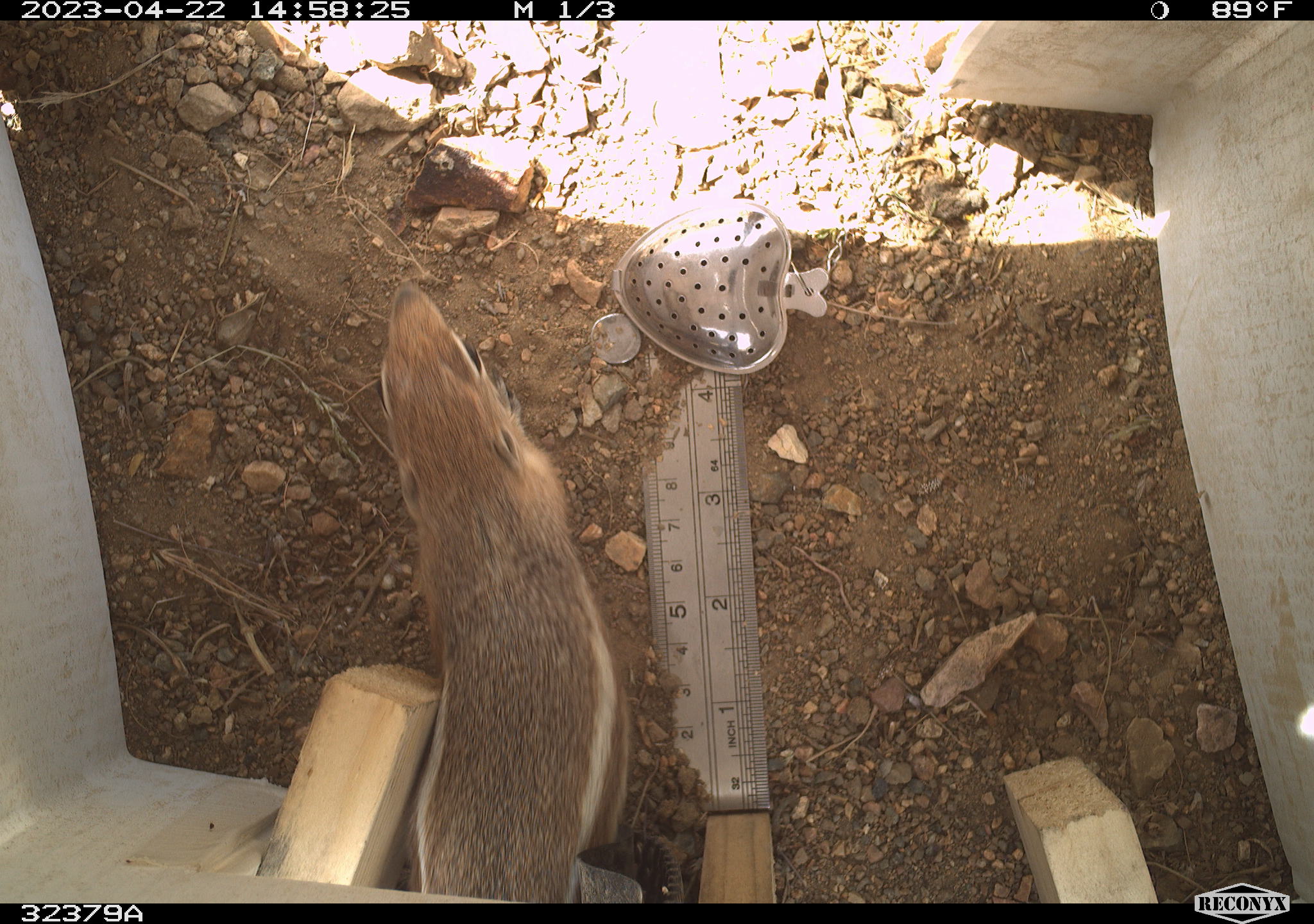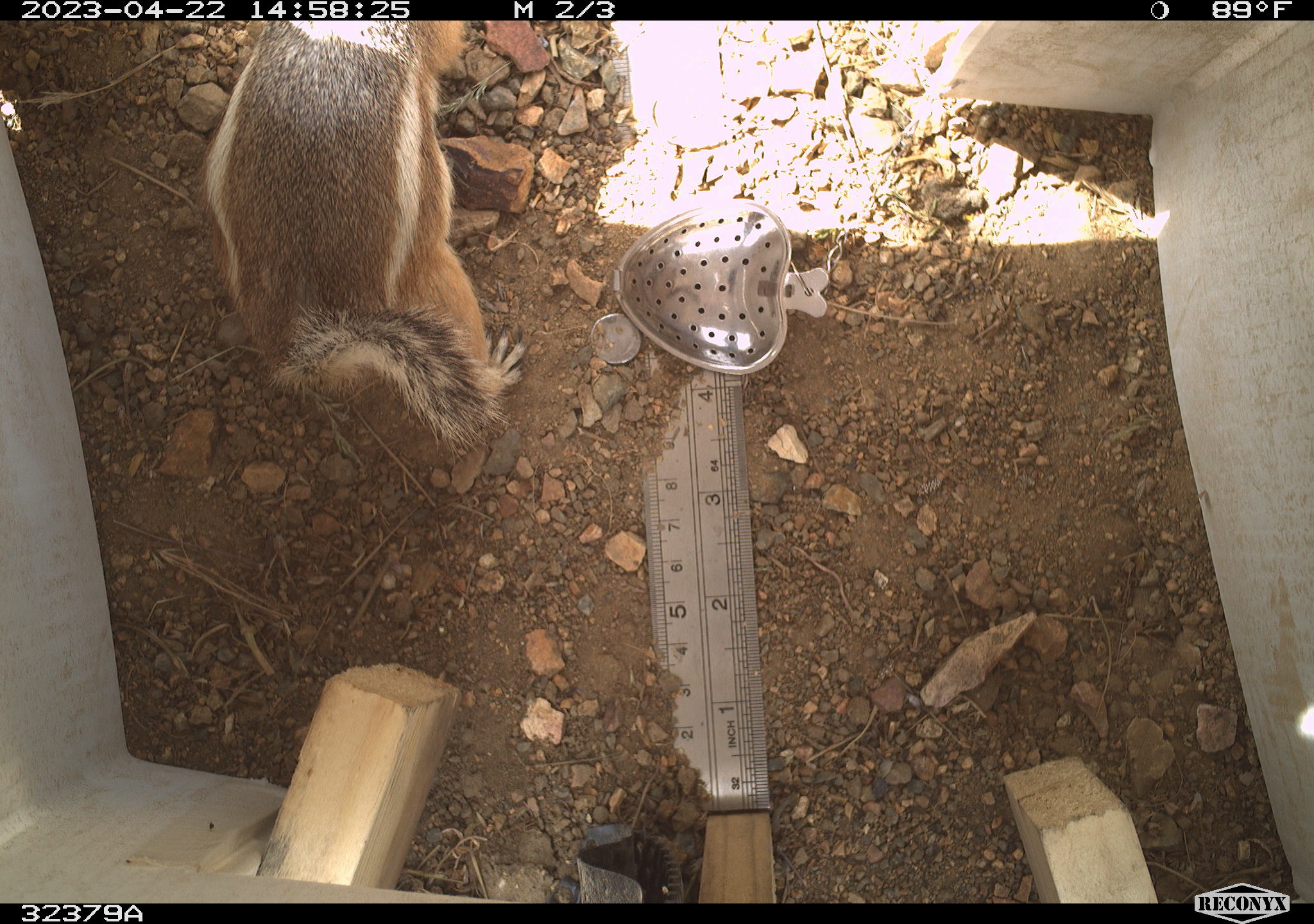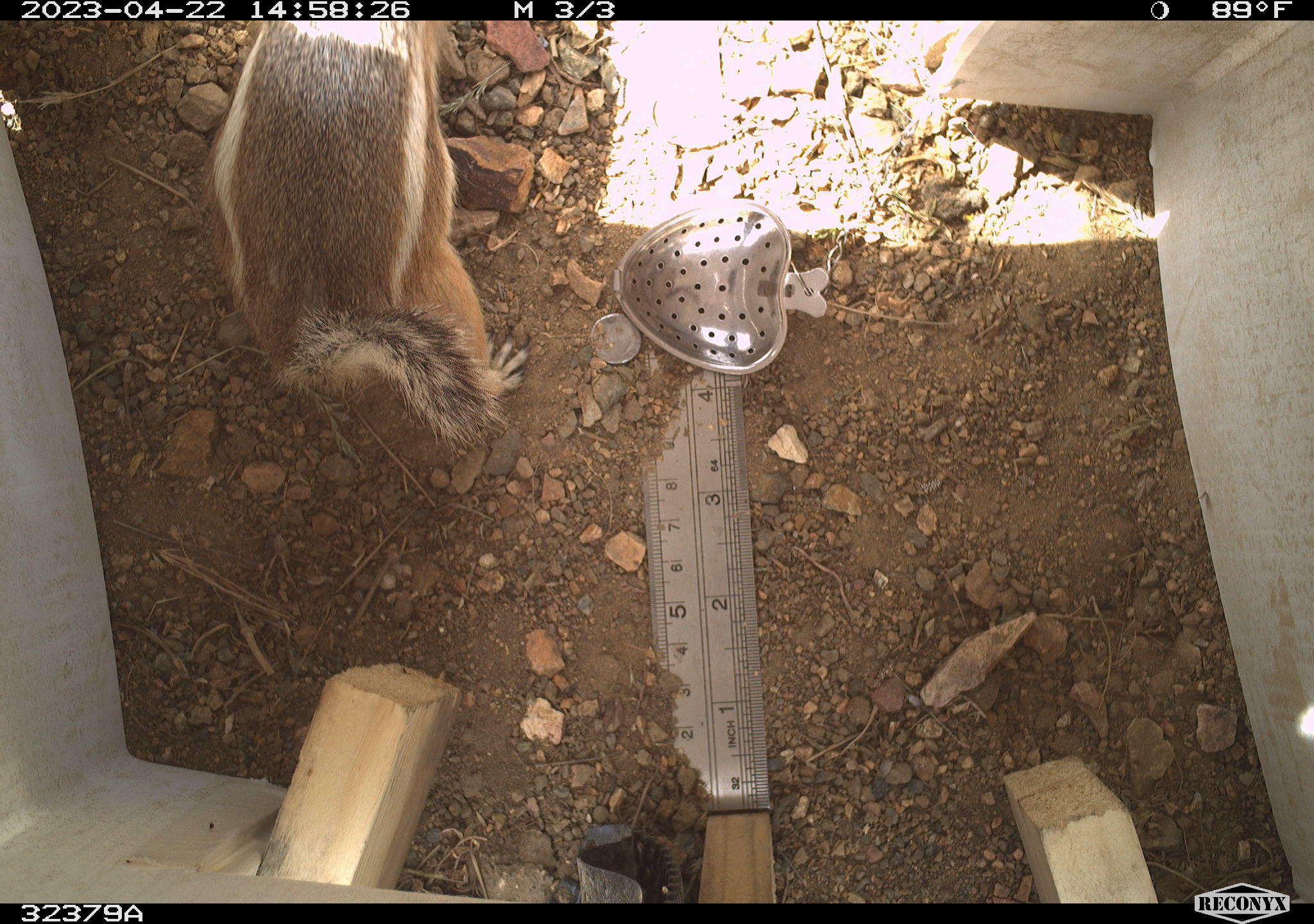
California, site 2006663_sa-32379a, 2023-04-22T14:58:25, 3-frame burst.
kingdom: Animalia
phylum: Chordata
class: Mammalia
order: Rodentia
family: Sciuridae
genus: Ammospermophilus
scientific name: Ammospermophilus leucurus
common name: white-tailed antelope squirrel